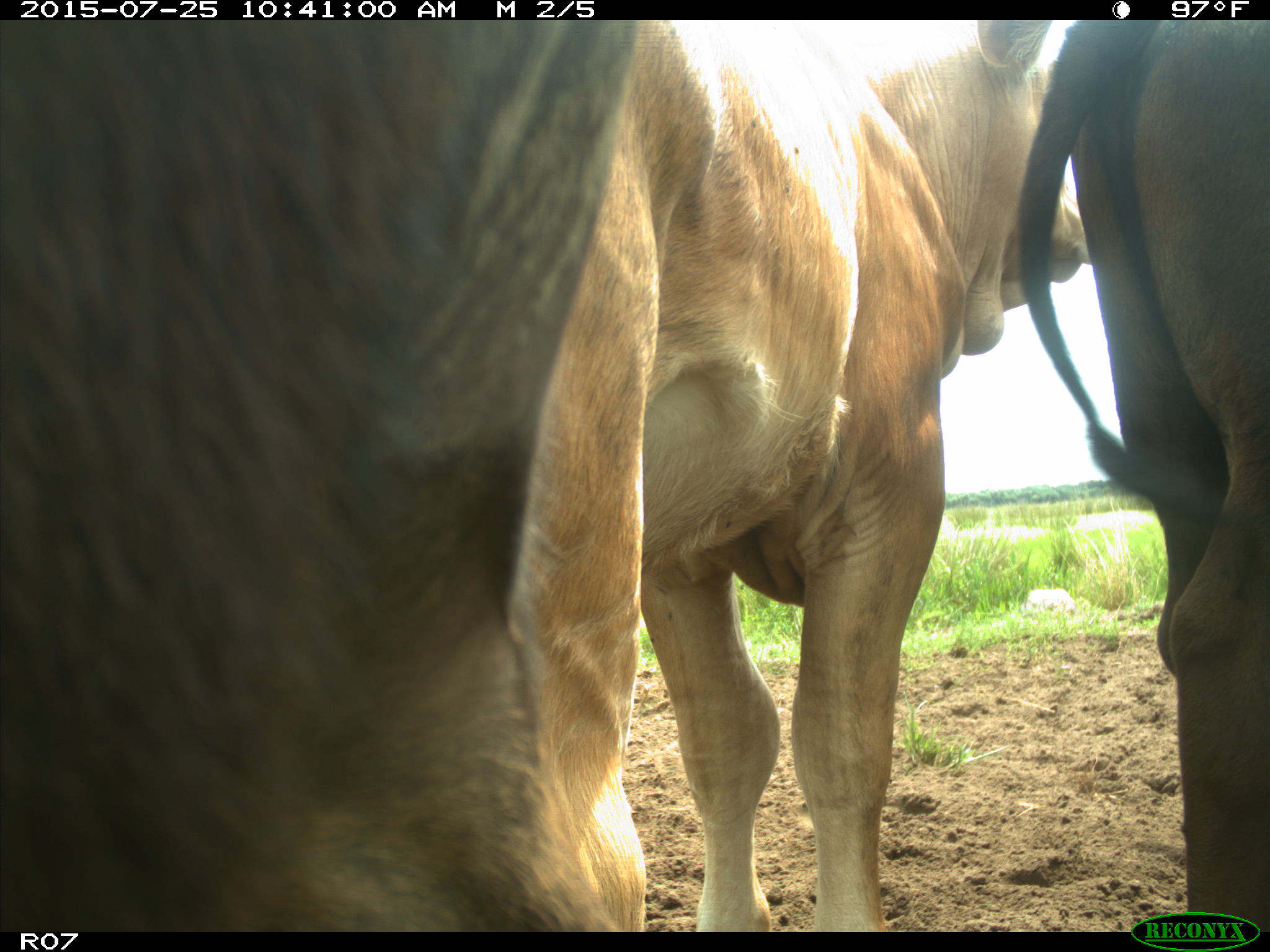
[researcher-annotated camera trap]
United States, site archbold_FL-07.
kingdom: Animalia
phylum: Chordata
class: Mammalia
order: Artiodactyla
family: Bovidae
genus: Bos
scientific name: Bos taurus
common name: domestic cow